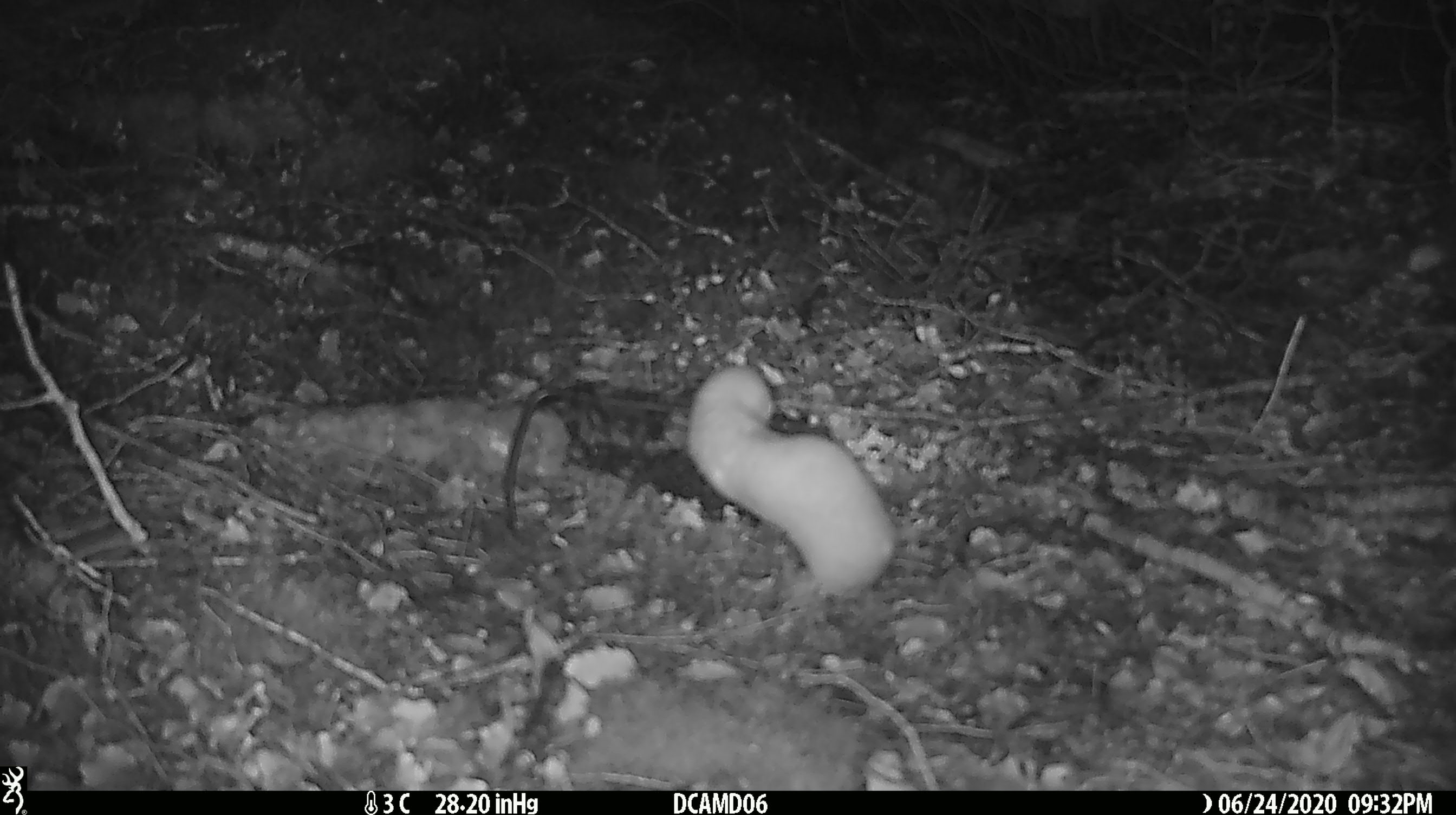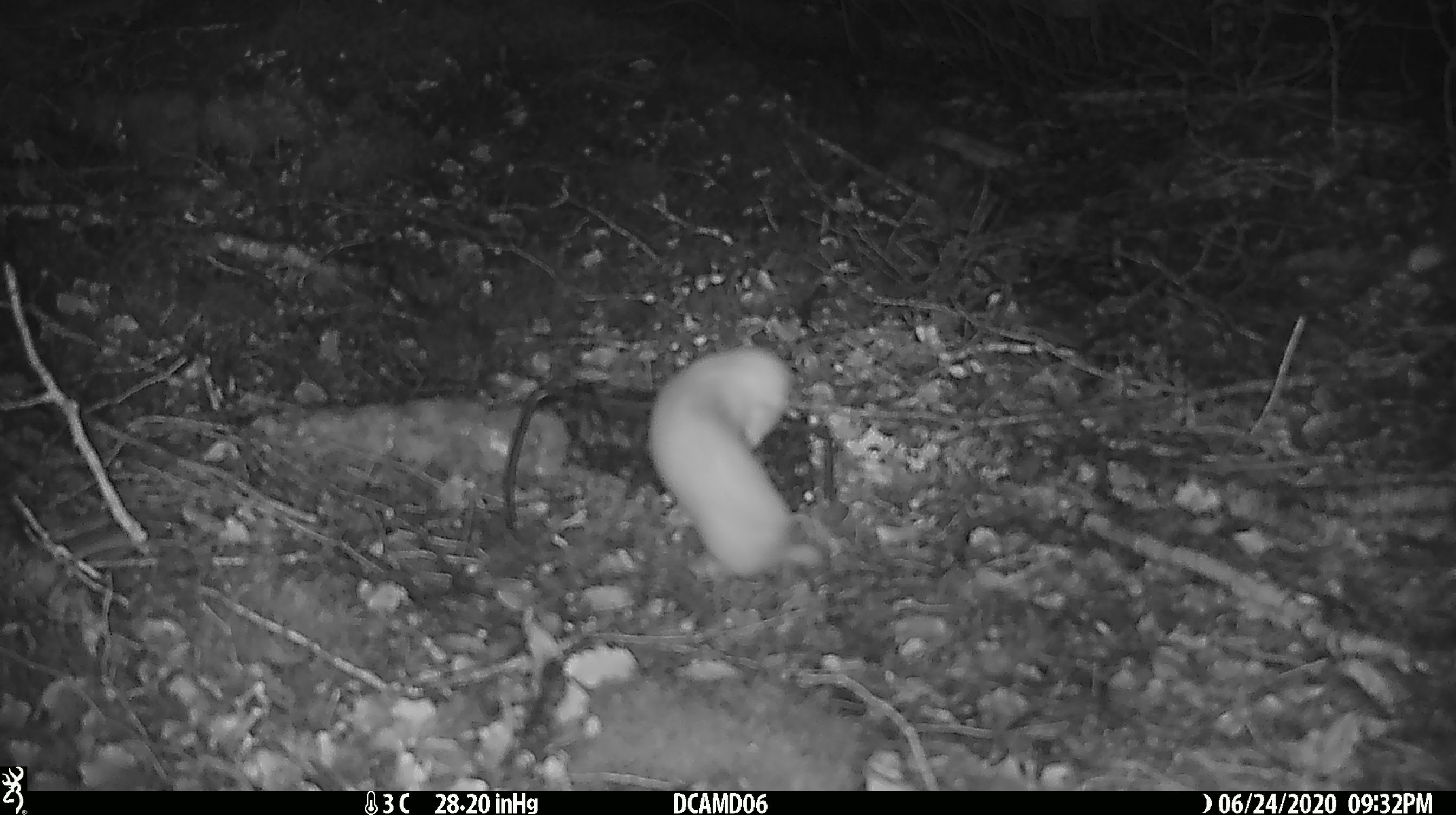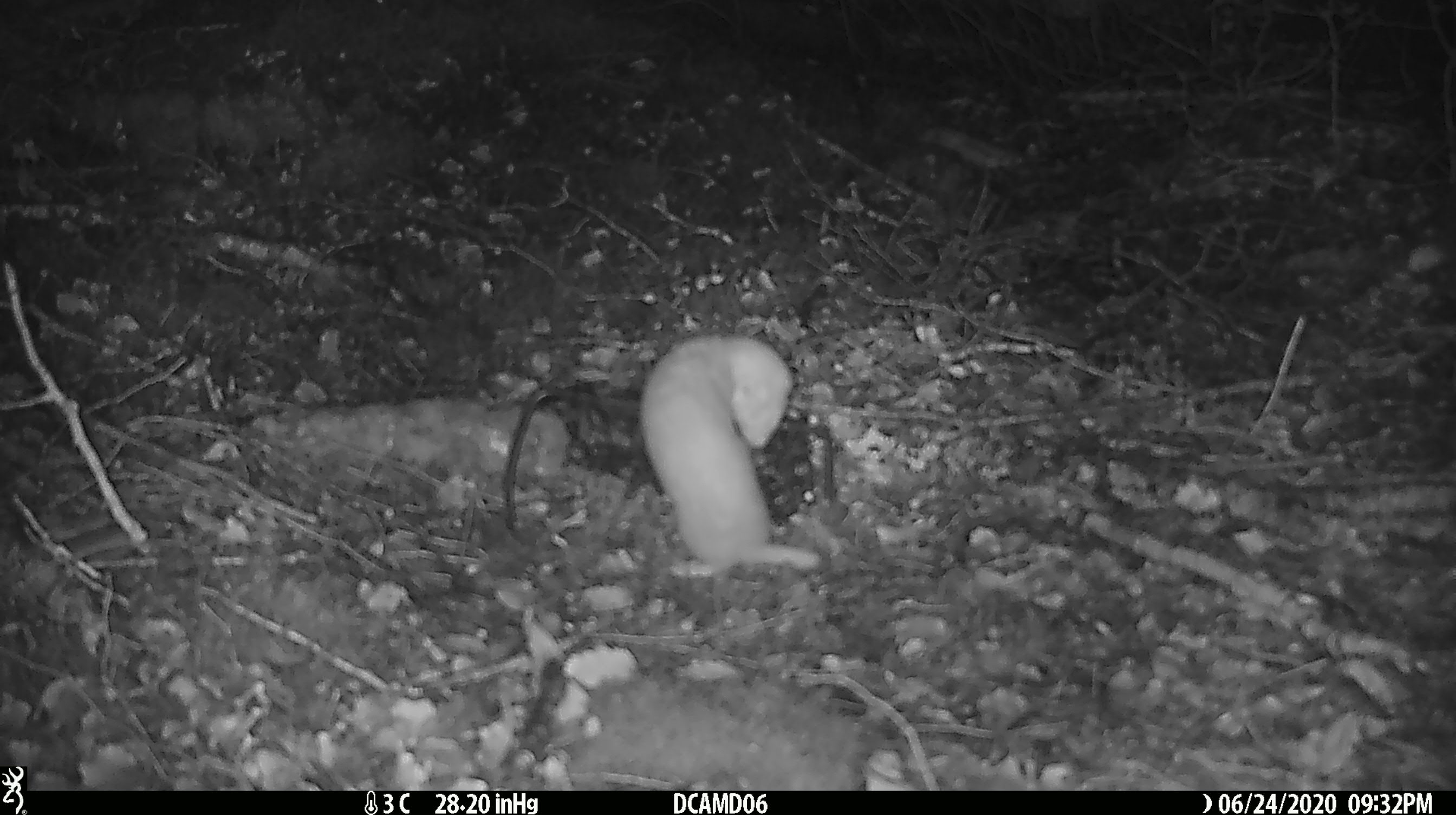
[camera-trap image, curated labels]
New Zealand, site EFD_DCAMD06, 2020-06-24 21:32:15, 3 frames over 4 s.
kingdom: Animalia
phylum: Chordata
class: Mammalia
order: Carnivora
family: Mustelidae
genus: Mustela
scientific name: Mustela nivalis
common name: least weasel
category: weasel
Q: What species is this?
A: Weasel (least weasel) (Mustela nivalis).